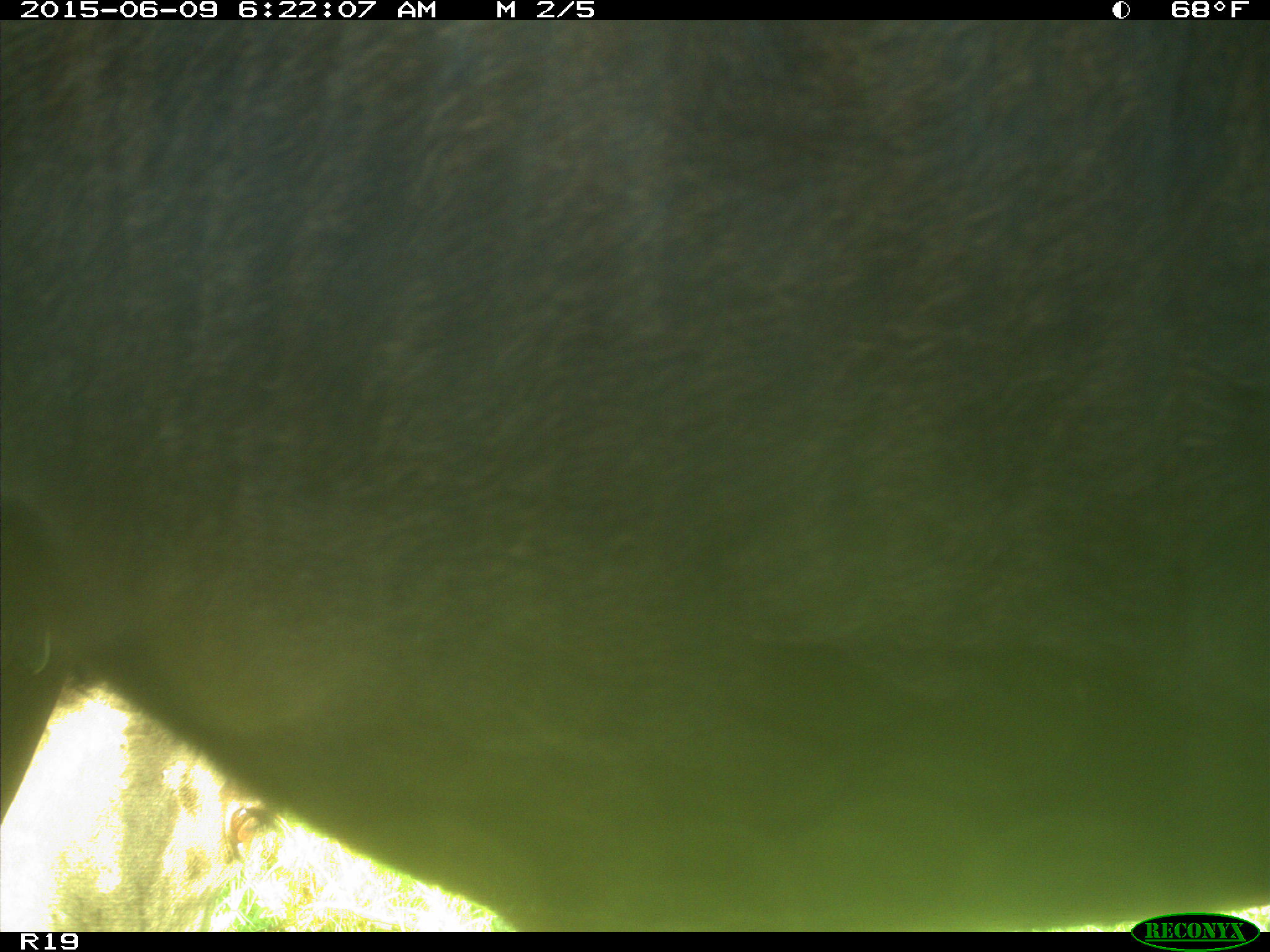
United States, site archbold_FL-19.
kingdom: Animalia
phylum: Chordata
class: Mammalia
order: Artiodactyla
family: Bovidae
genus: Bos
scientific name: Bos taurus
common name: domestic cow